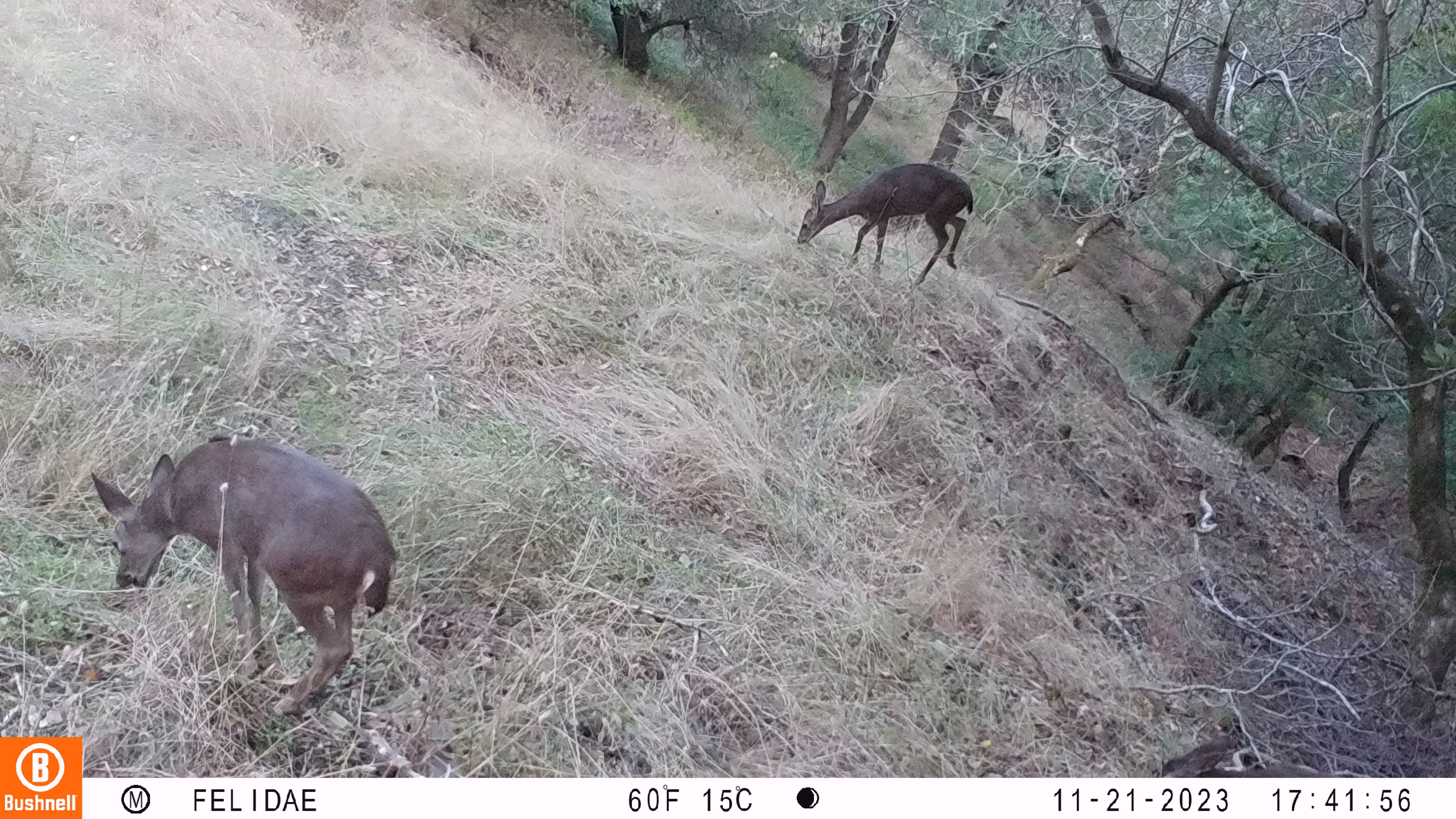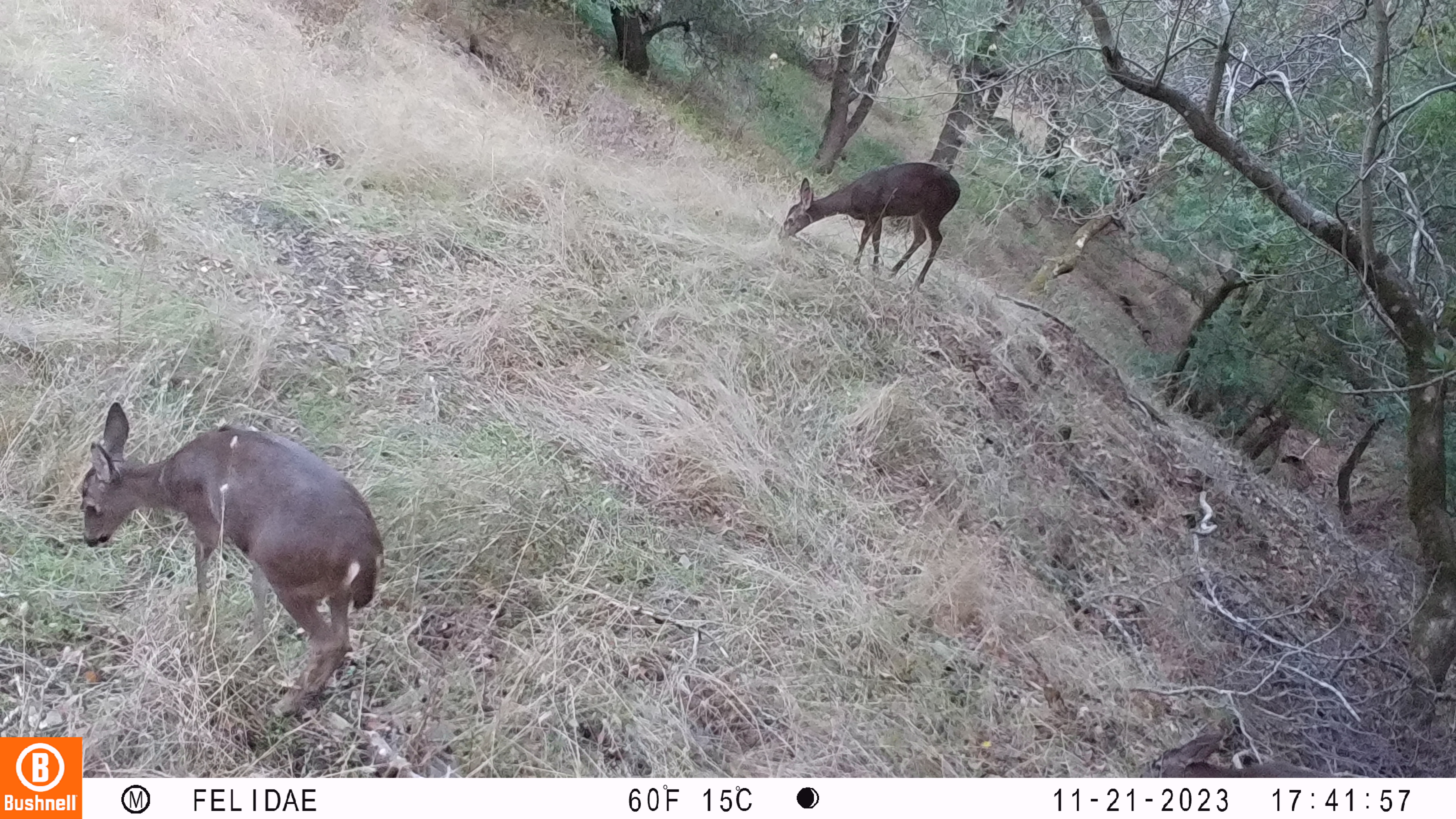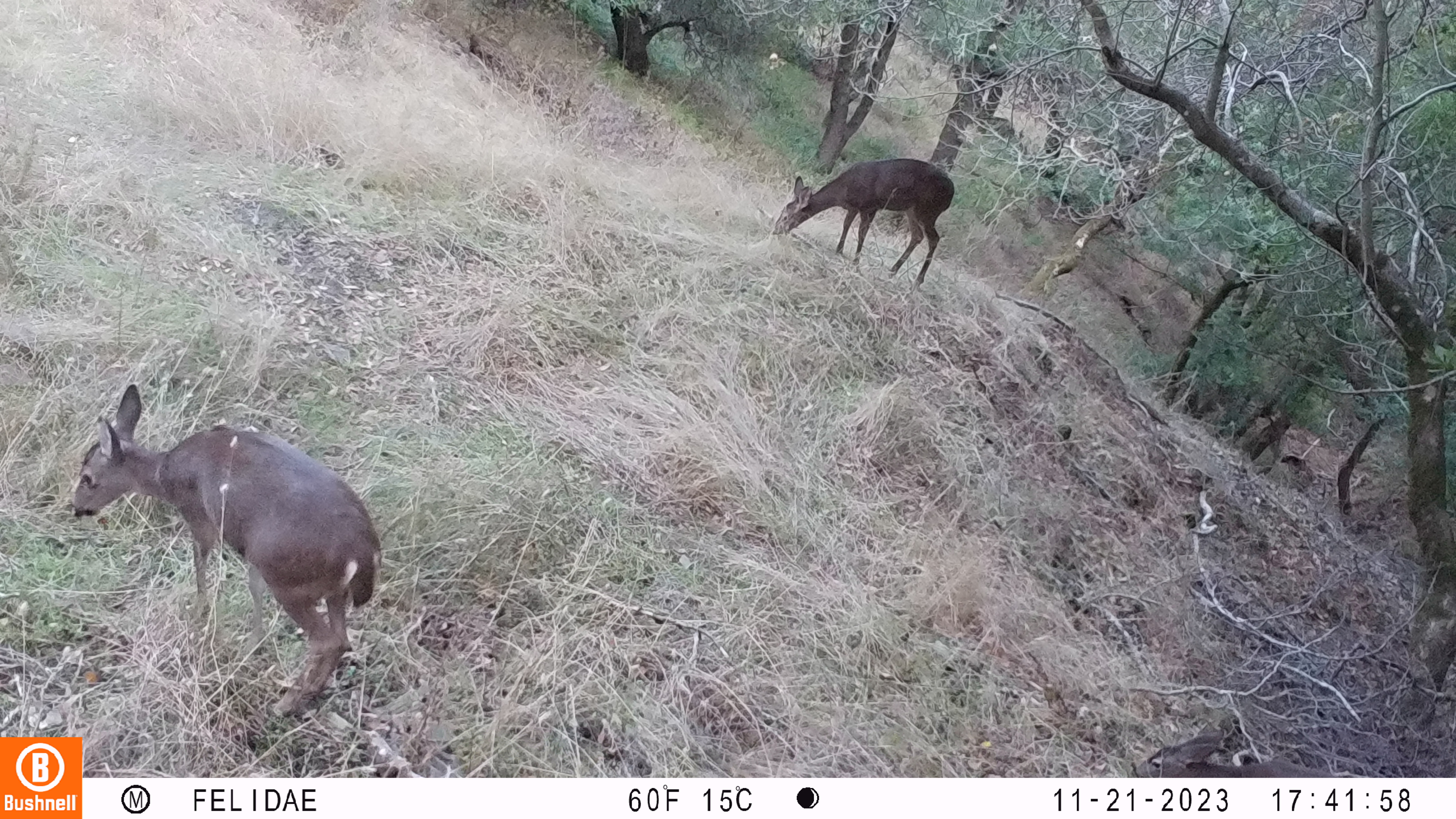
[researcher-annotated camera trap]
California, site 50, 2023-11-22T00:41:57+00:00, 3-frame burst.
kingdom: Animalia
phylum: Chordata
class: Mammalia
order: Artiodactyla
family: Cervidae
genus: Odocoileus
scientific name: Odocoileus hemionus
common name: mule deer